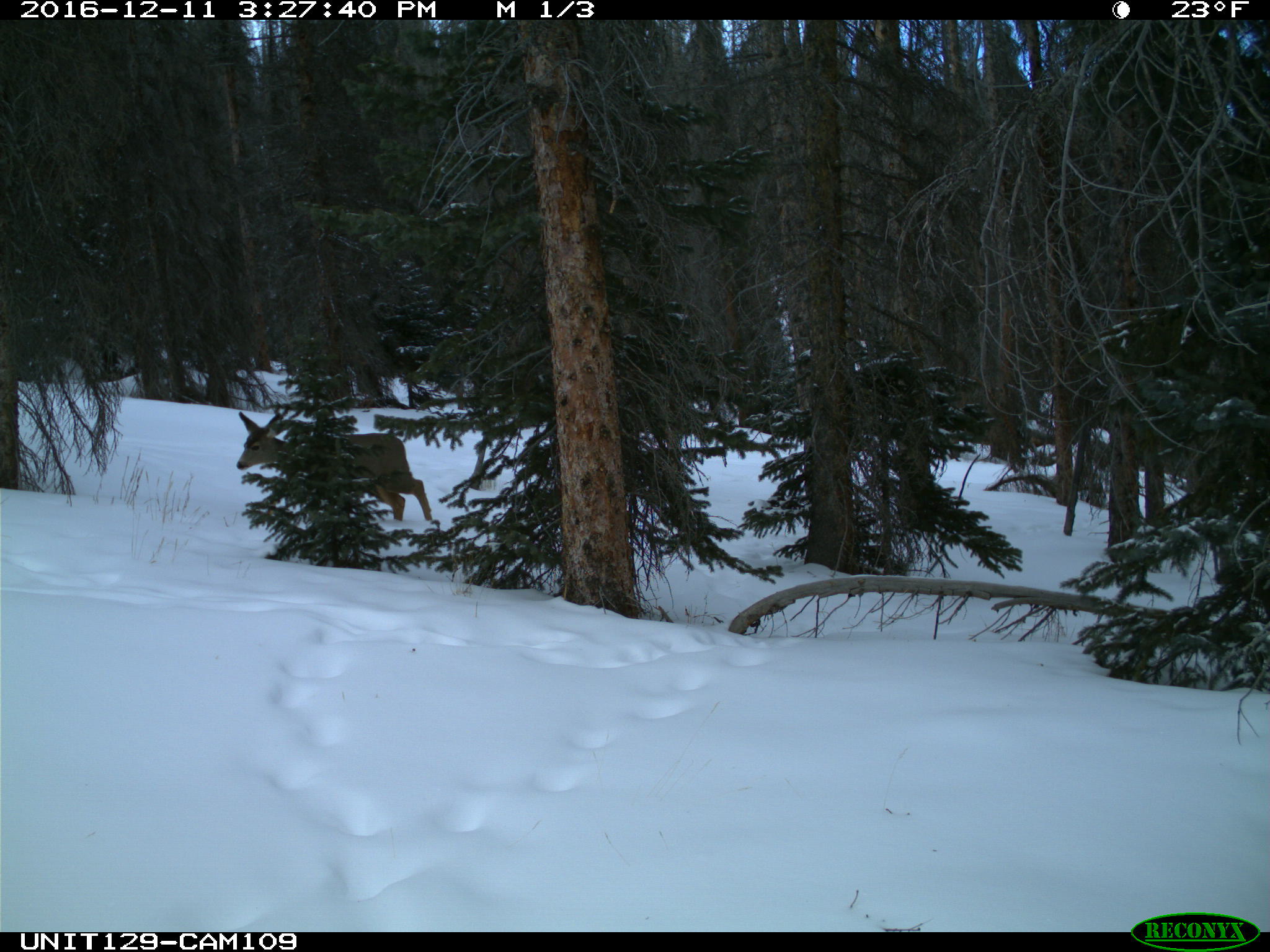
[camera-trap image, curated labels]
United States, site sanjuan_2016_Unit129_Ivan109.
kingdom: Animalia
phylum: Chordata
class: Mammalia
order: Artiodactyla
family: Cervidae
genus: Odocoileus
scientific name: Odocoileus hemionus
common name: mule deer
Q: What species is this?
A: Odocoileus hemionus (mule deer).